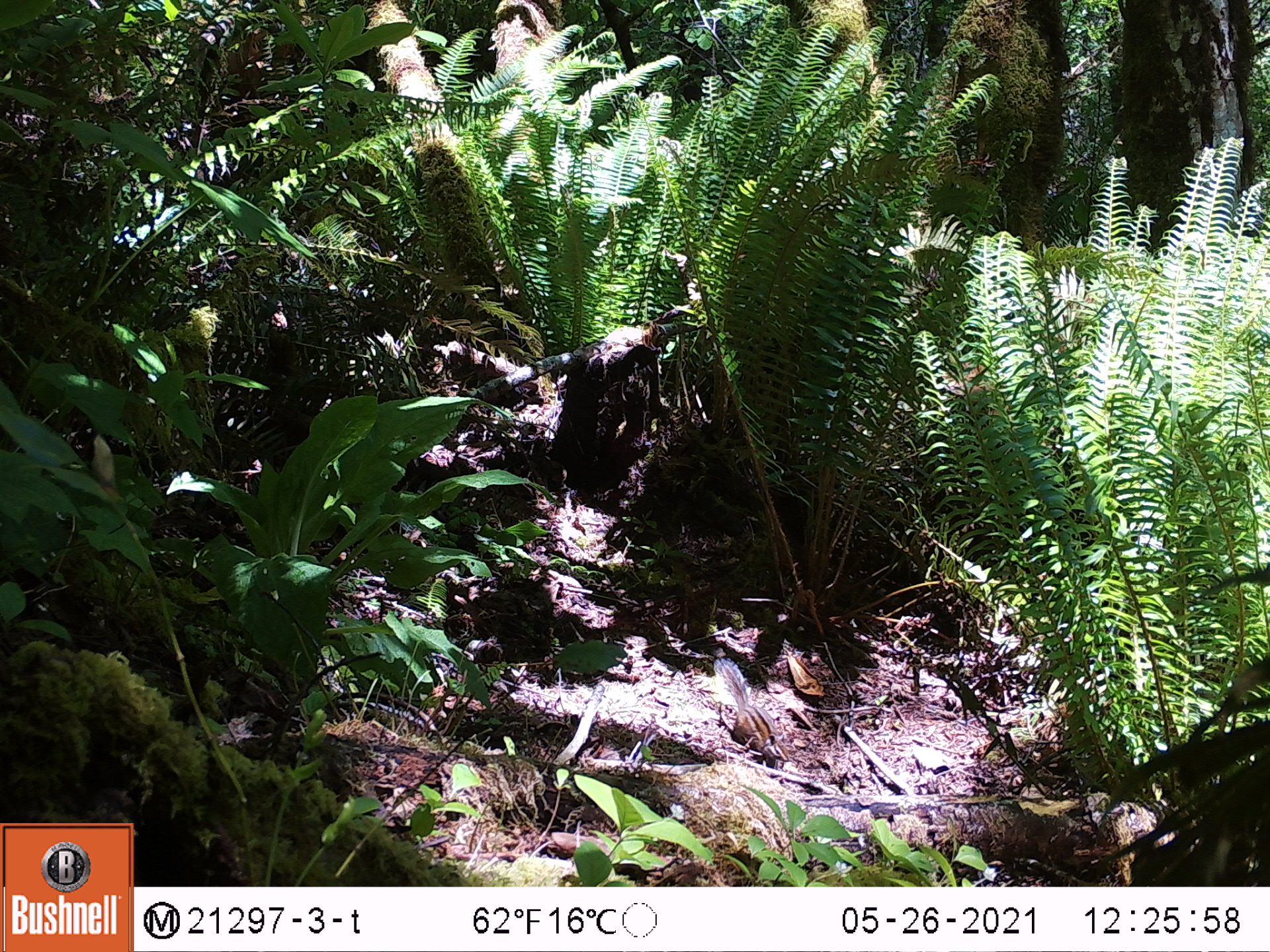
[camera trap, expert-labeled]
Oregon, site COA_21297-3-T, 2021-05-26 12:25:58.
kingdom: Animalia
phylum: Chordata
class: Mammalia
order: Rodentia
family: Sciuridae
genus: Neotamias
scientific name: Neotamias townsendii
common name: townsend's chipmunk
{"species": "townsend's chipmunk (Neotamias townsendii)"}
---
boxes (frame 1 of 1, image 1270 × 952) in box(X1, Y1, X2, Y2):
townsend's chipmunk: box(712, 651, 789, 766)